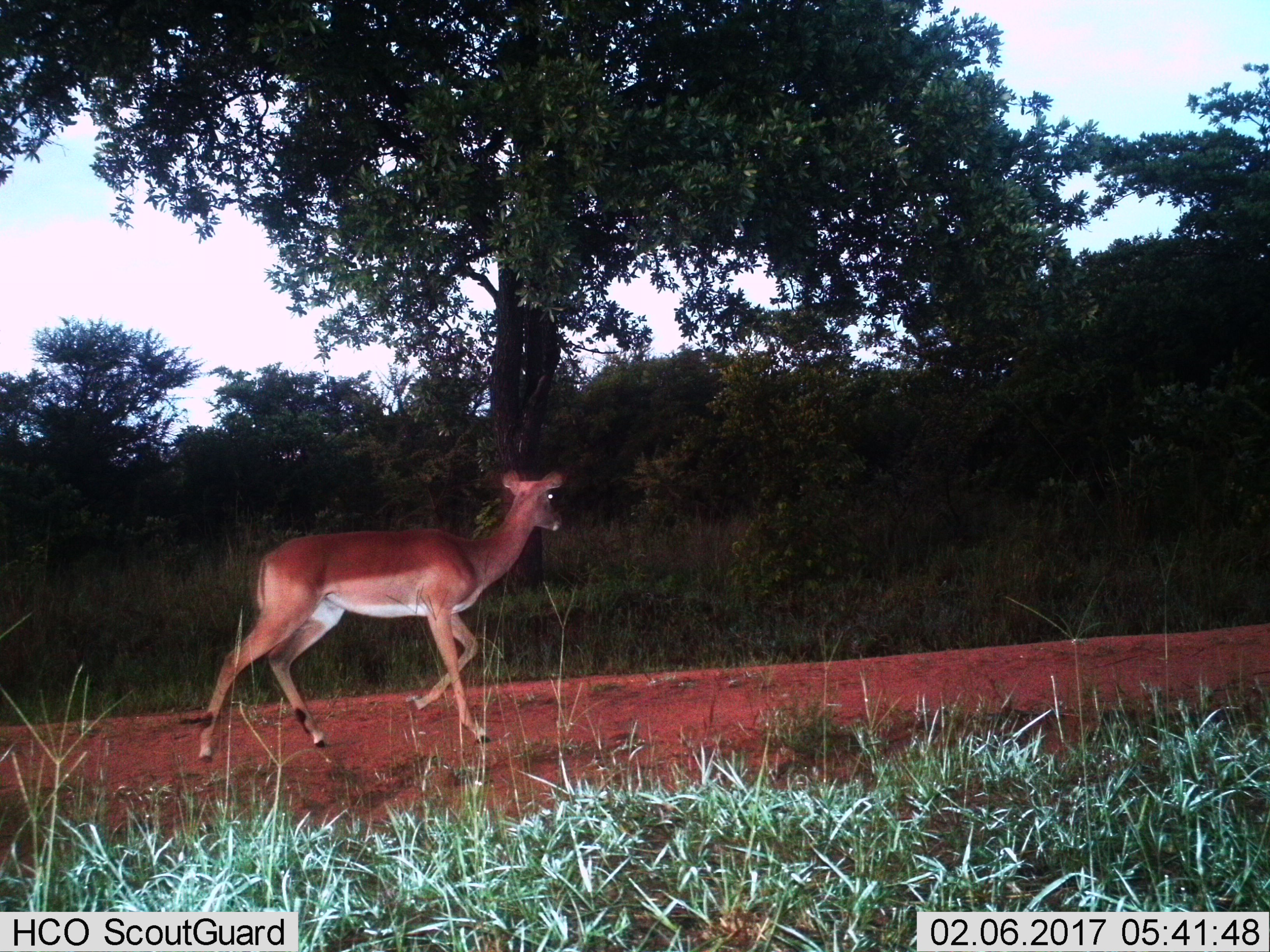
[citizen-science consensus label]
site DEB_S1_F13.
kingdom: Animalia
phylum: Chordata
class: Mammalia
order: Artiodactyla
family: Bovidae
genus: Aepyceros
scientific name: Aepyceros melampus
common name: impala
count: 1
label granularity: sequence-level